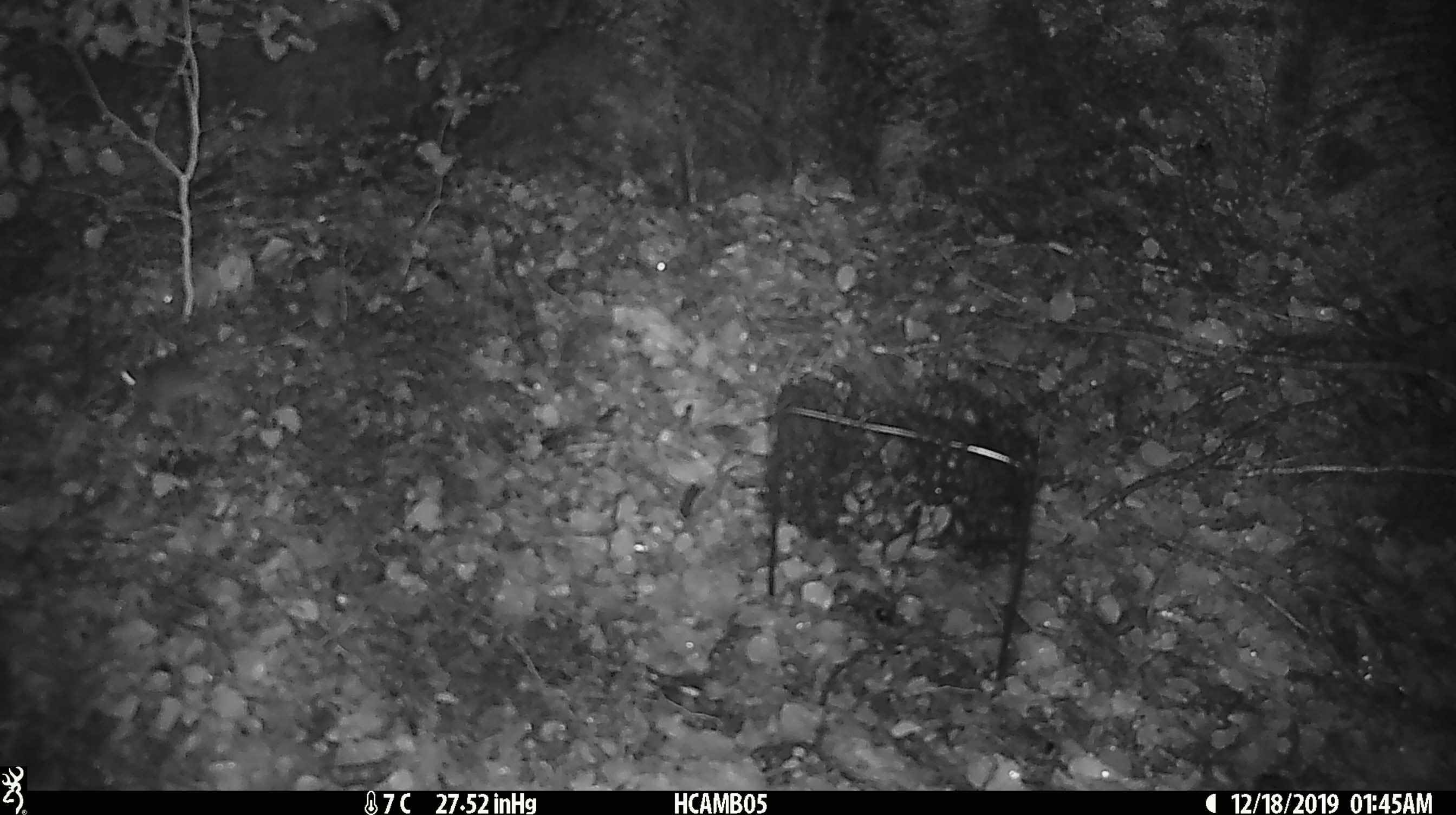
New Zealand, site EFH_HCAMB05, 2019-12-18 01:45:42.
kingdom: Animalia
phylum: Chordata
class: Mammalia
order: Rodentia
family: Muridae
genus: Mus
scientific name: Mus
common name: mouse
Mouse (Mus).